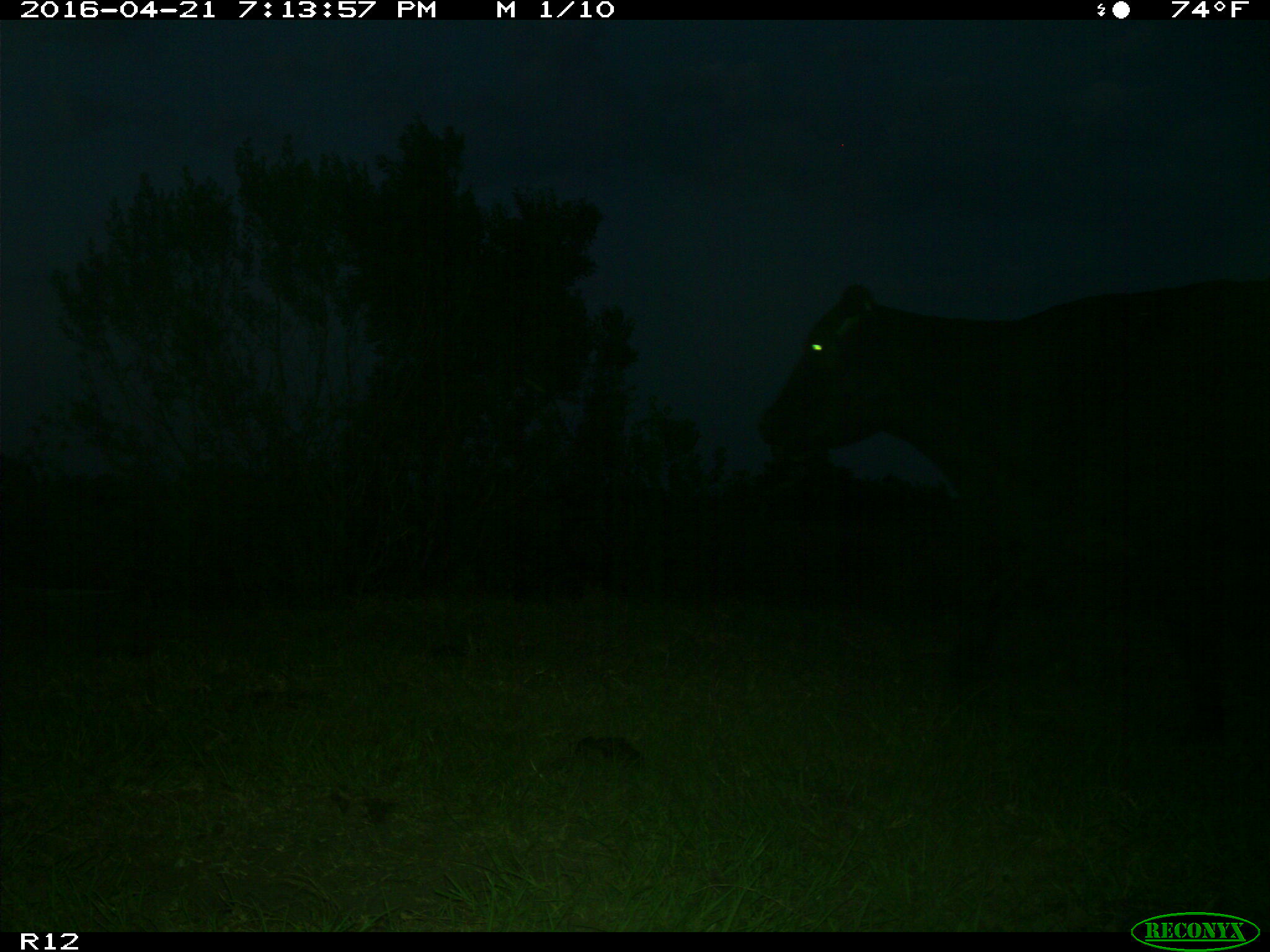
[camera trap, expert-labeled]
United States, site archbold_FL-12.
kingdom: Animalia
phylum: Chordata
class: Mammalia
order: Artiodactyla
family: Bovidae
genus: Bos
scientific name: Bos taurus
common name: domestic cow